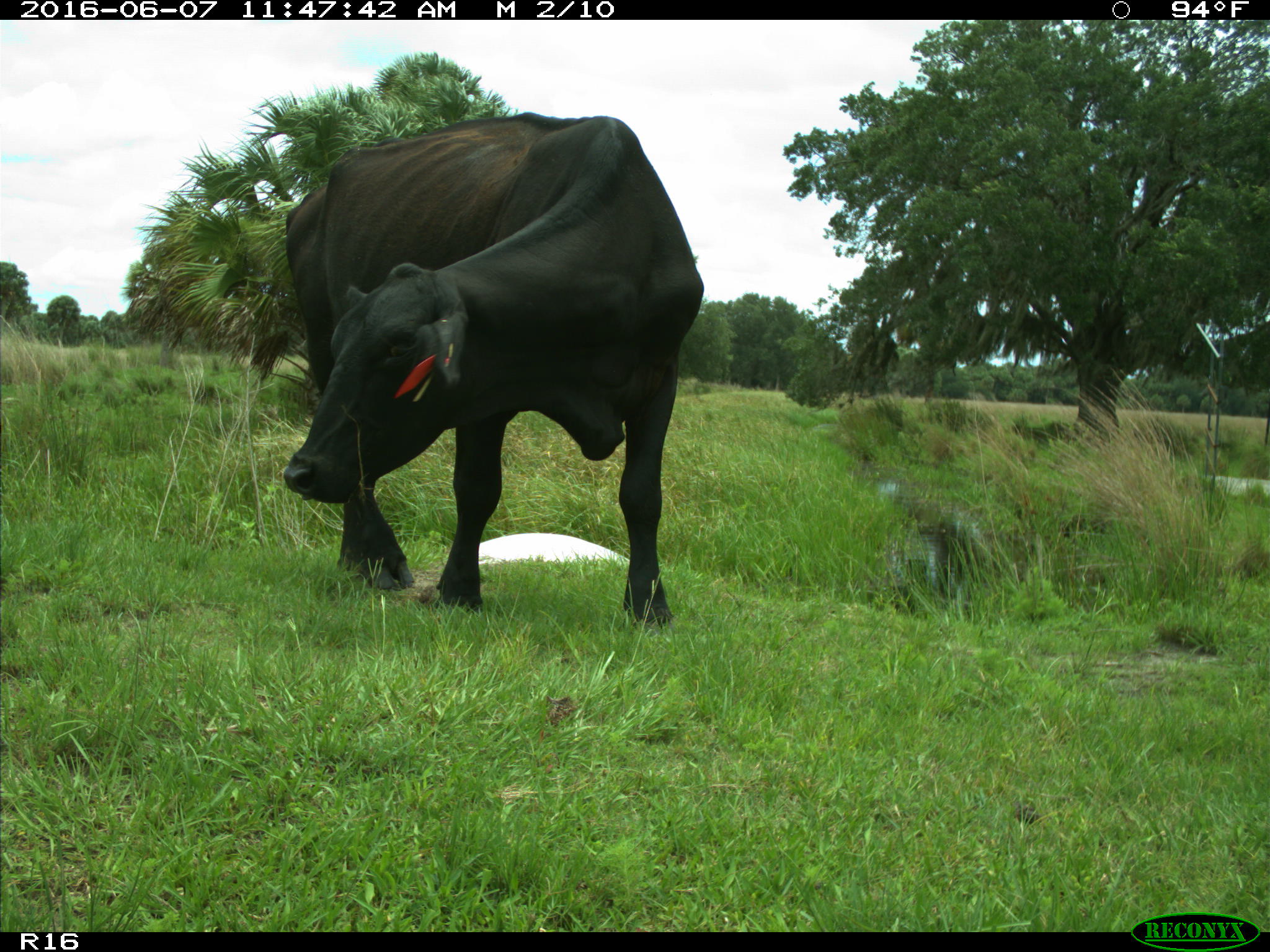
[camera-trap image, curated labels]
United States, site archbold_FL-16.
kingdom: Animalia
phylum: Chordata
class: Mammalia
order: Artiodactyla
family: Bovidae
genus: Bos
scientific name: Bos taurus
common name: domestic cow